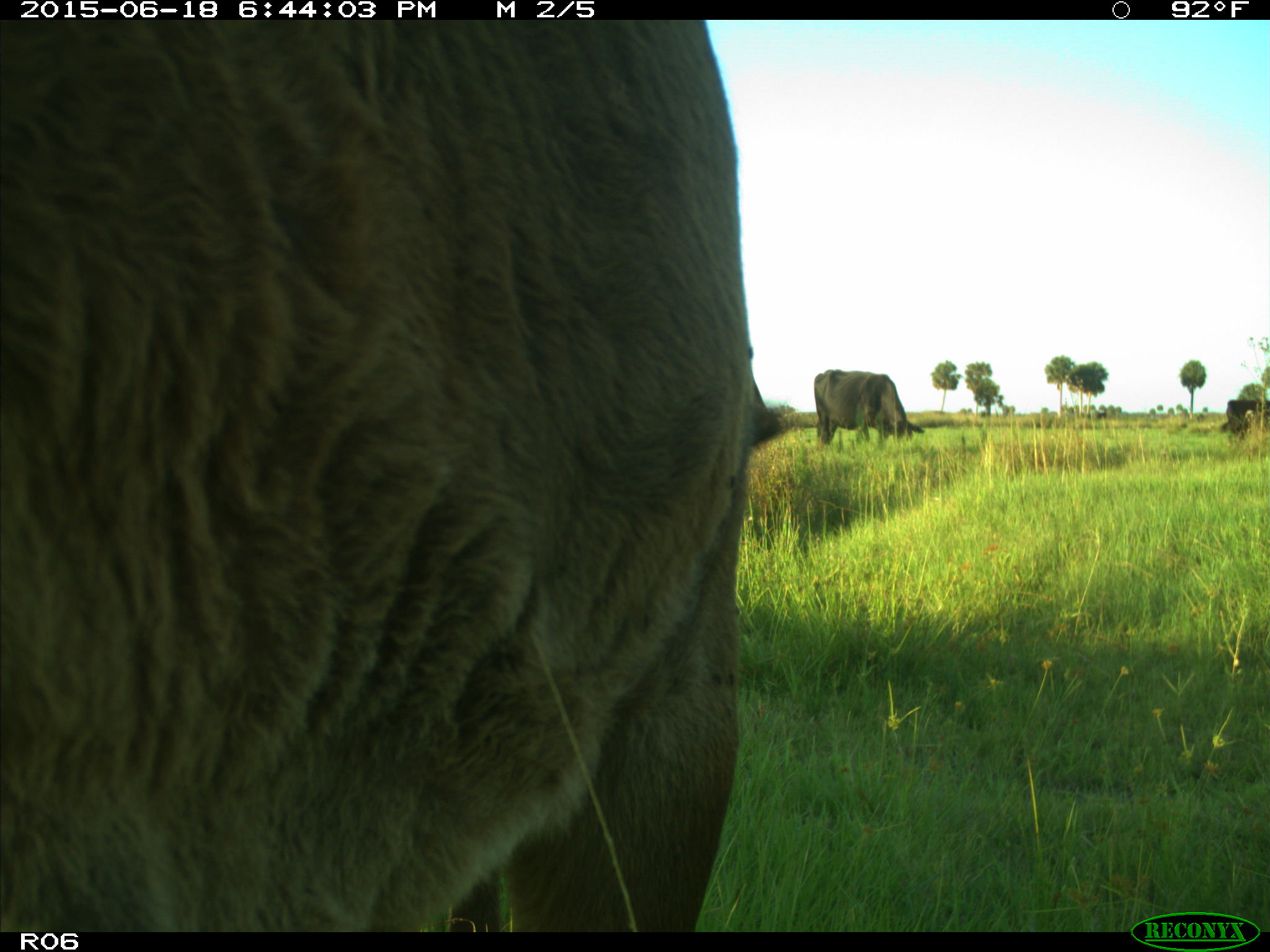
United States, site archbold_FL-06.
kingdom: Animalia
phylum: Chordata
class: Mammalia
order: Artiodactyla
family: Bovidae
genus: Bos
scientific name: Bos taurus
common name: domestic cow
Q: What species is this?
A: Bos taurus (domestic cow).